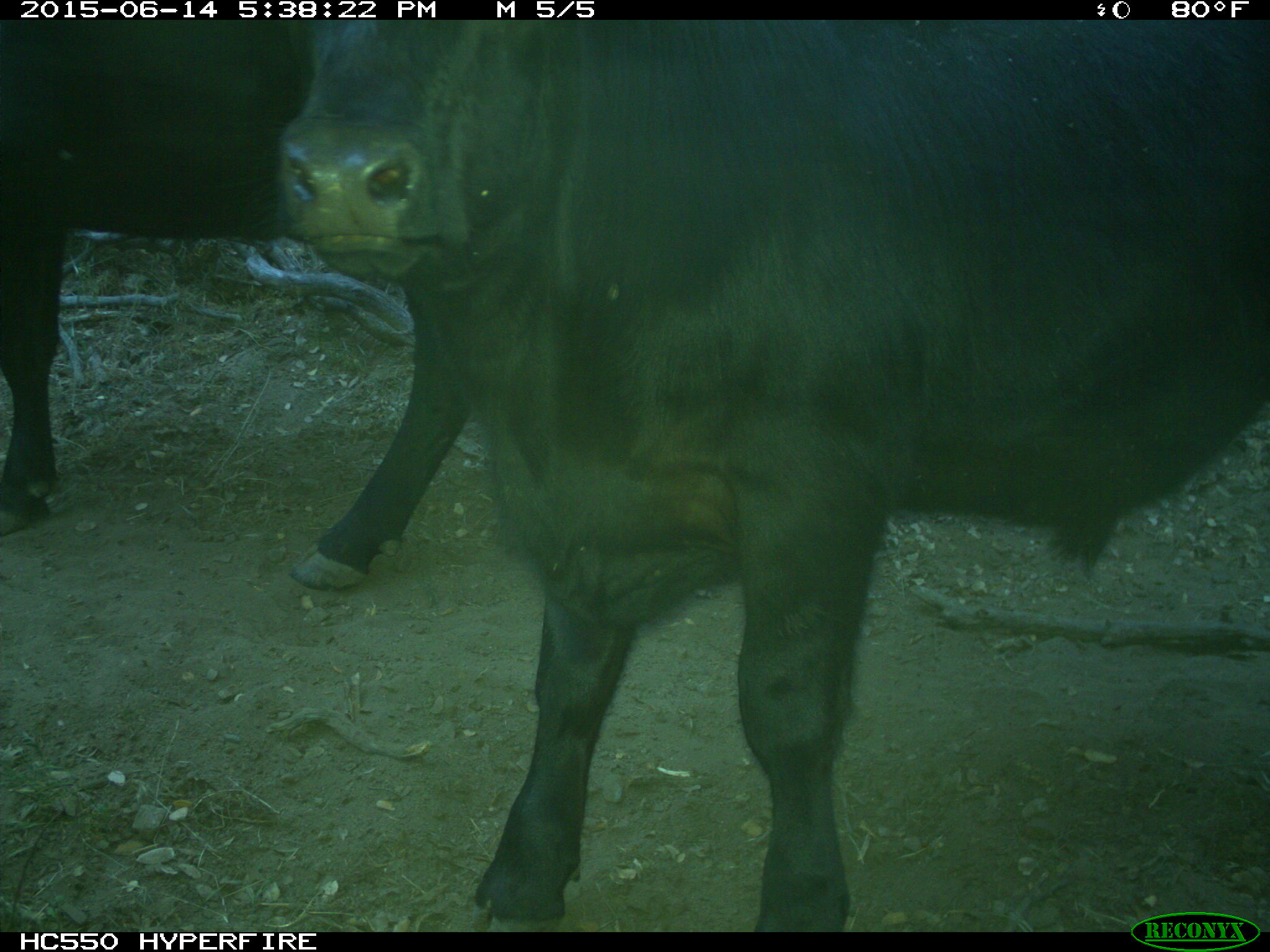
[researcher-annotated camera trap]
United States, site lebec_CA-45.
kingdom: Animalia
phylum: Chordata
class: Mammalia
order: Artiodactyla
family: Bovidae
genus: Bos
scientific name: Bos taurus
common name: domestic cow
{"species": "Bos taurus (domestic cow)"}